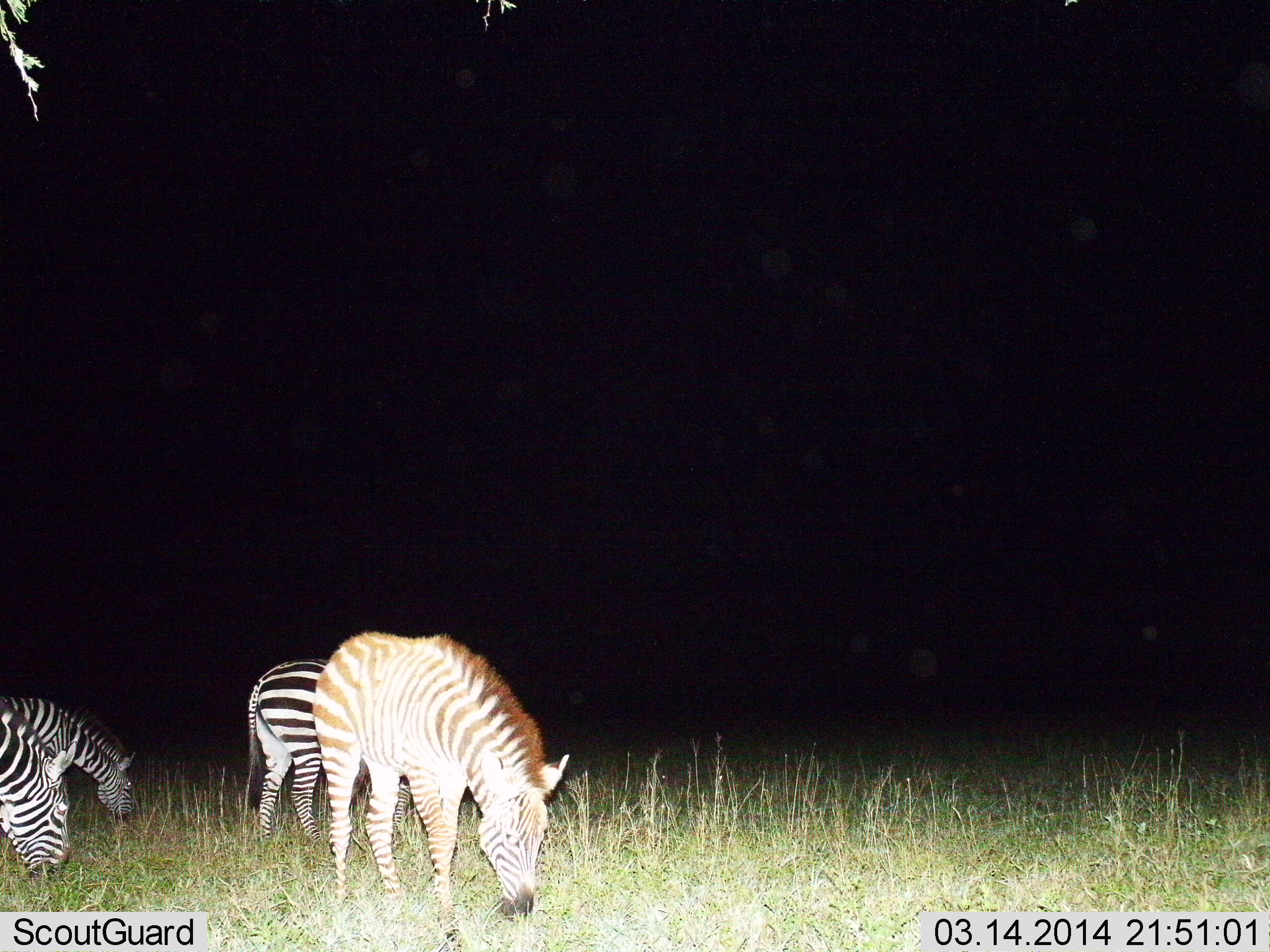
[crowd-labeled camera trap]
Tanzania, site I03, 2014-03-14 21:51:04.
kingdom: Animalia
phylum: Chordata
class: Mammalia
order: Perissodactyla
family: Equidae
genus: Equus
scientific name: Equus quagga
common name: plains zebra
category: zebra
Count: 4.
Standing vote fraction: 10%.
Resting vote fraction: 0%.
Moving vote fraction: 0%.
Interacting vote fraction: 10%.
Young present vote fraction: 0%.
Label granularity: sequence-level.